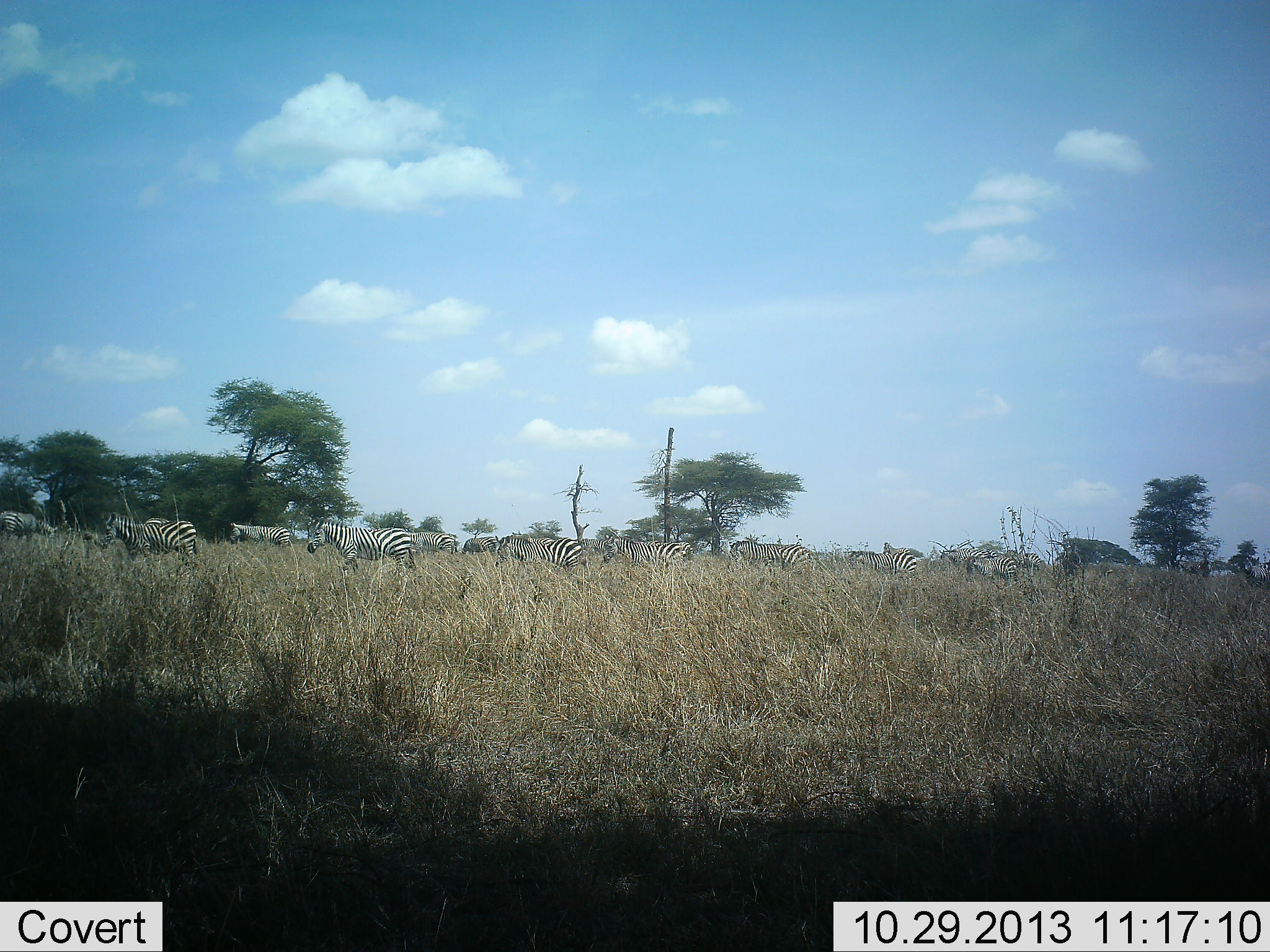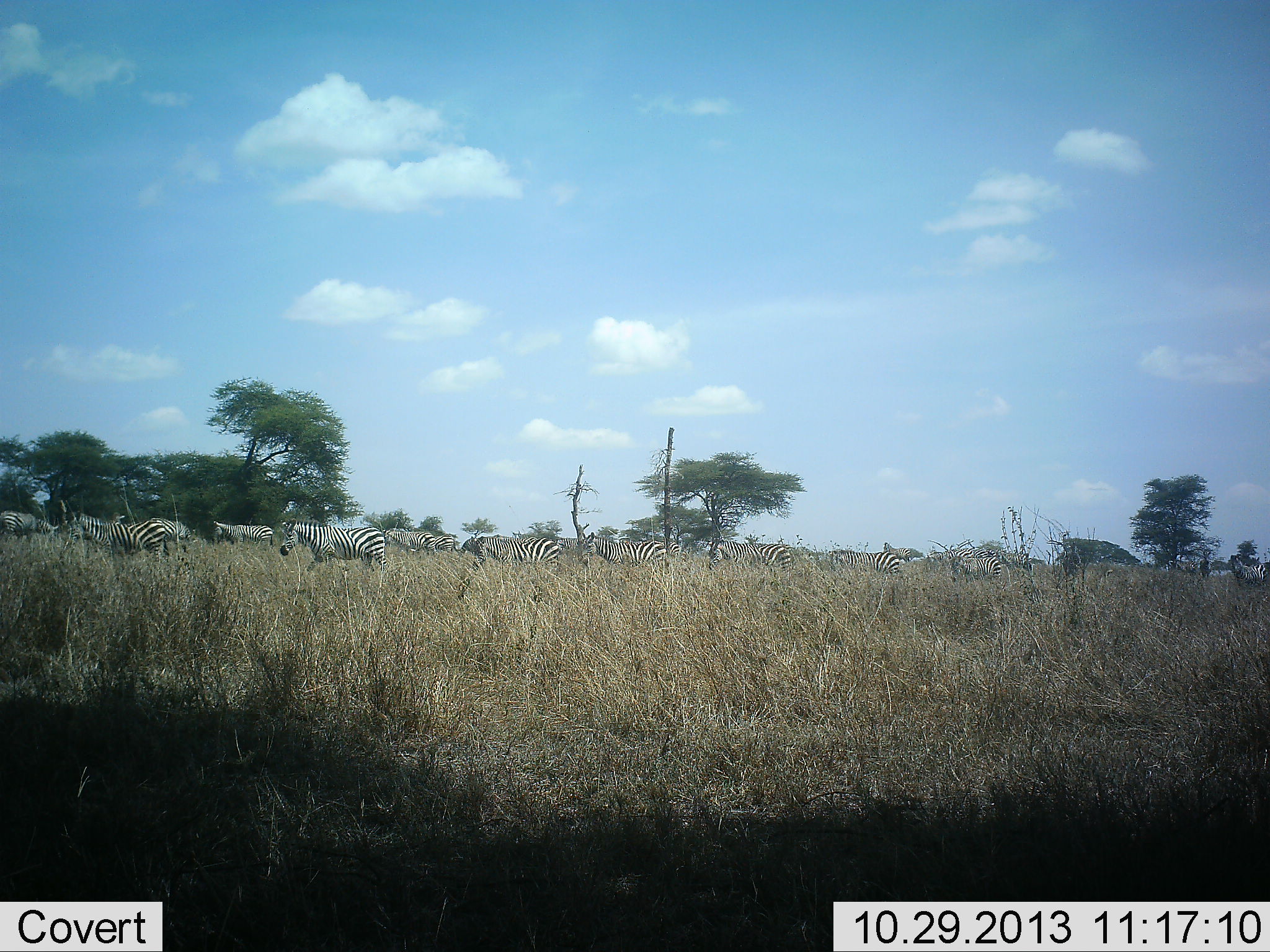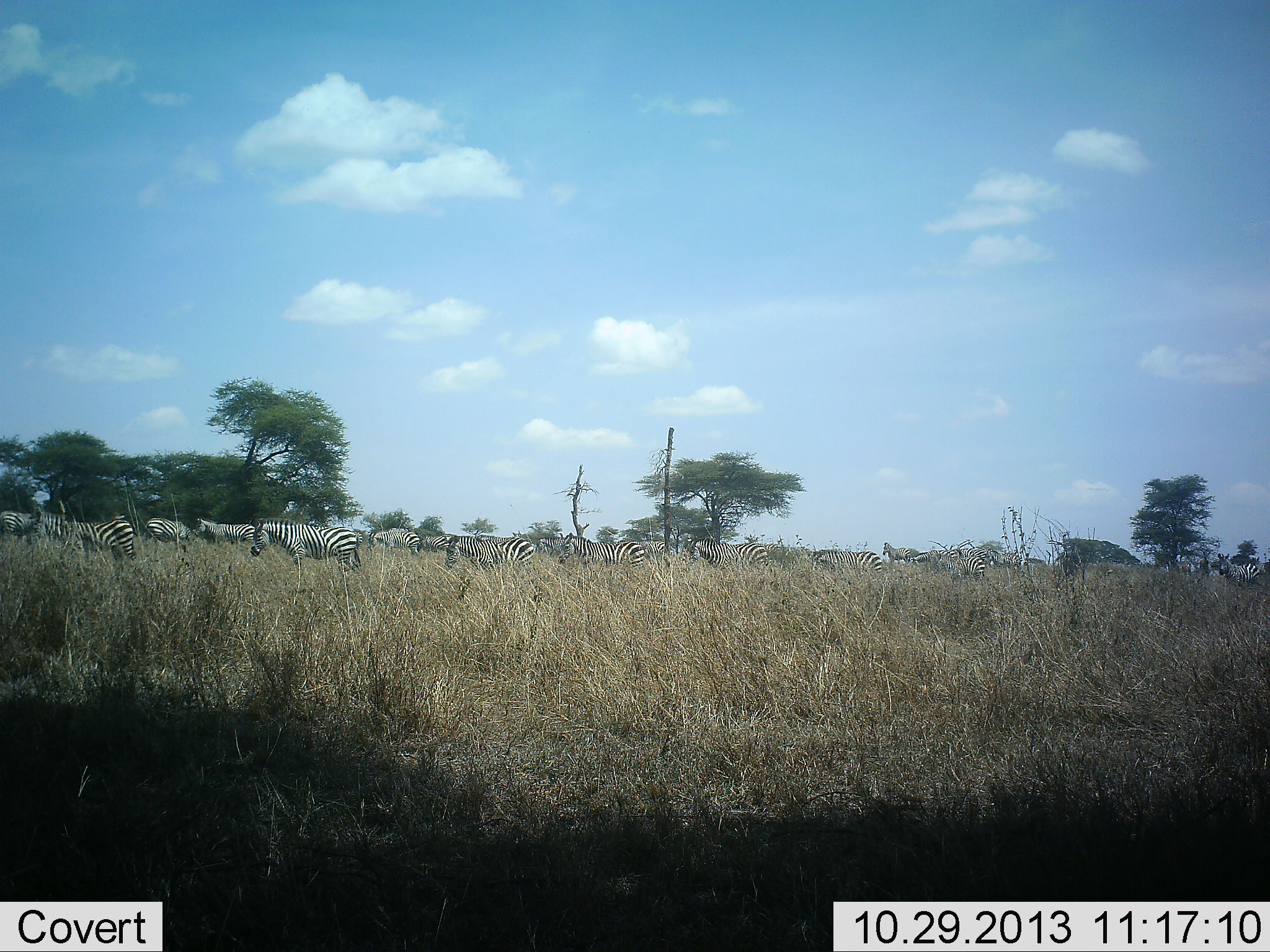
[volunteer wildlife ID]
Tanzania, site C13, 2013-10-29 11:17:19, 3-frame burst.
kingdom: Animalia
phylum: Chordata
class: Mammalia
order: Perissodactyla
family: Equidae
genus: Equus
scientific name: Equus quagga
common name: plains zebra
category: zebra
Zebra (plains zebra) (Equus quagga), count 11-50. Behavior (volunteer vote fractions): standing 10%, resting 0%, moving 100%, interacting 0%. Young present (vote fraction): 0%. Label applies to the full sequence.